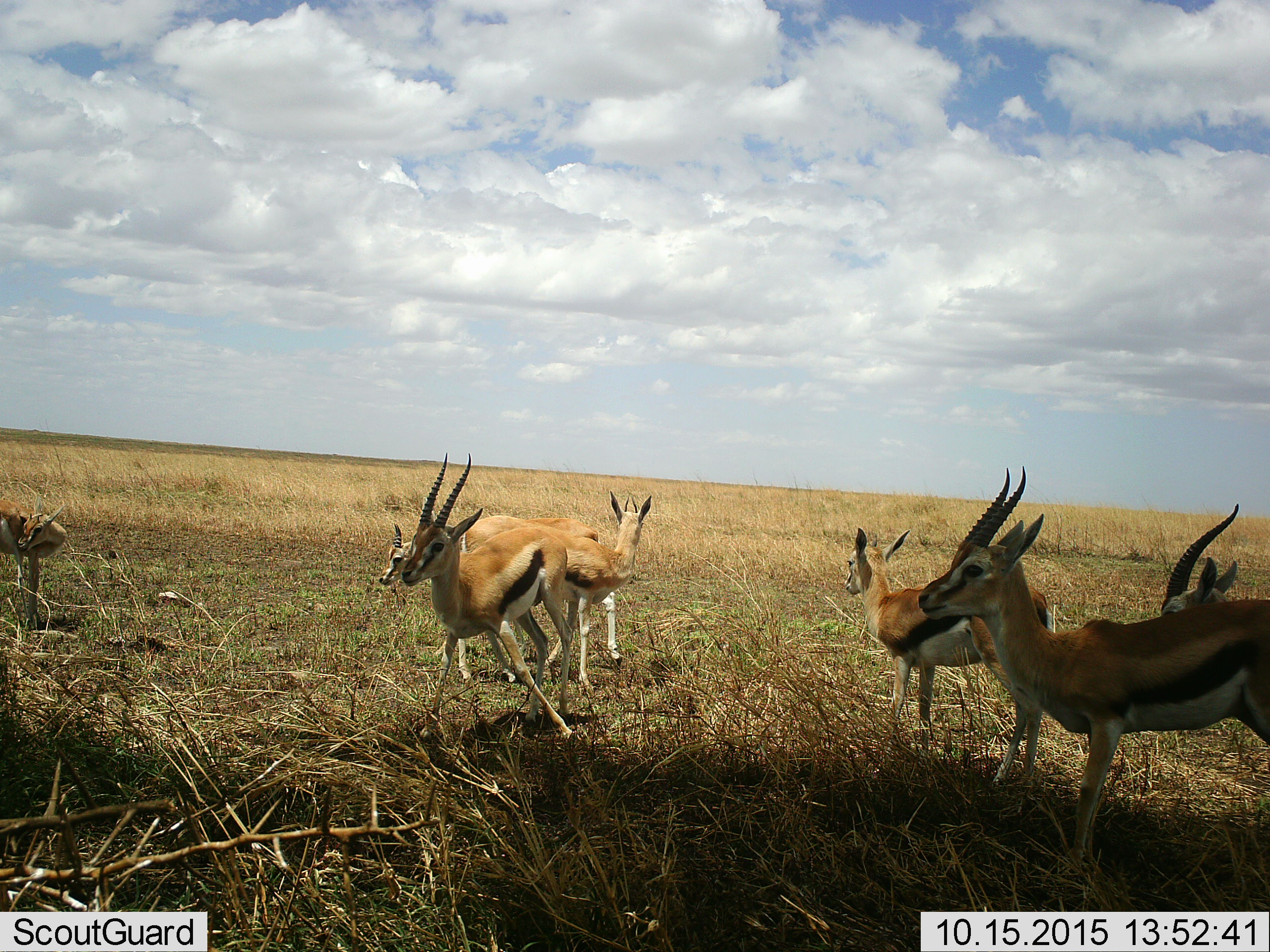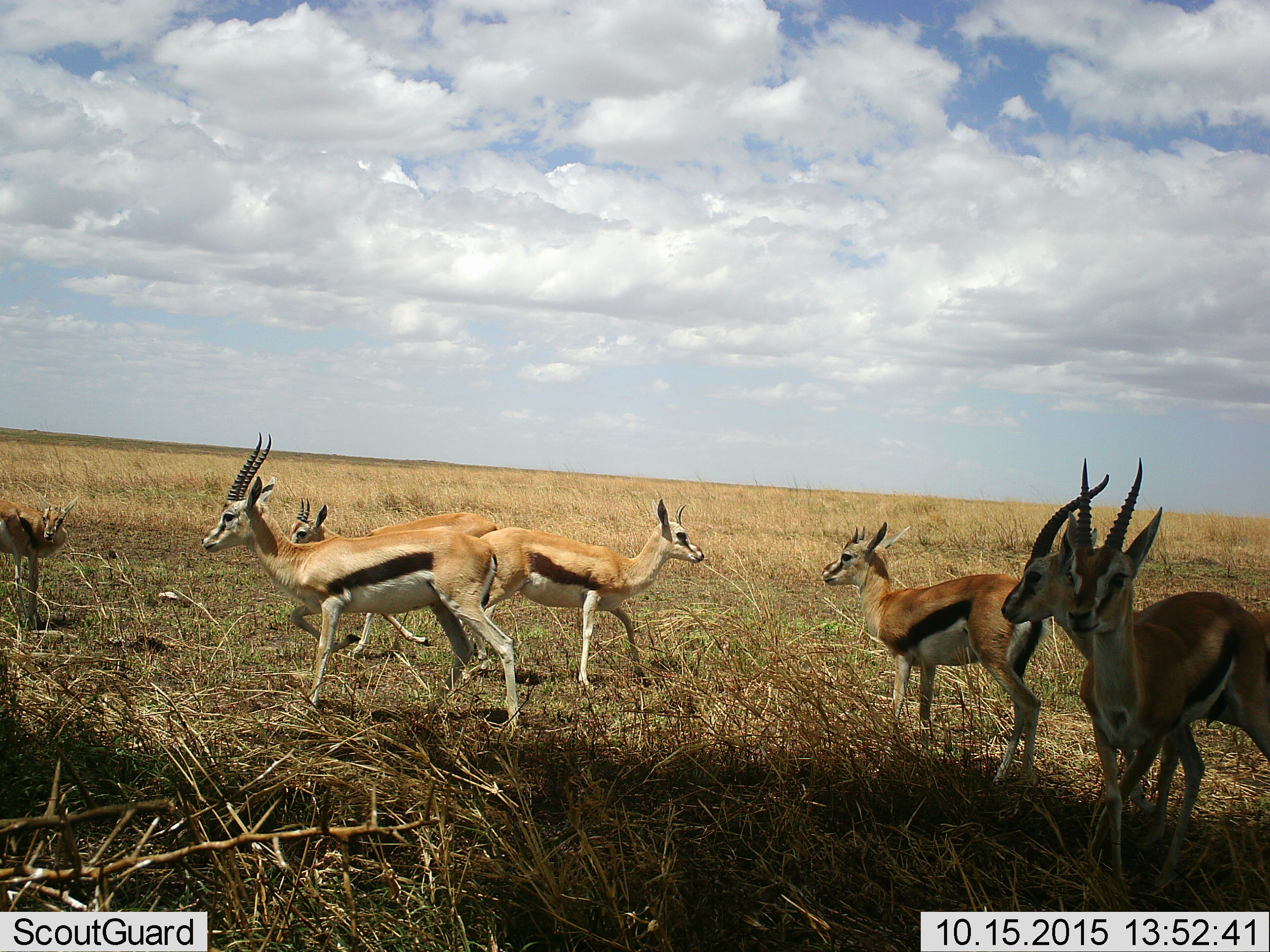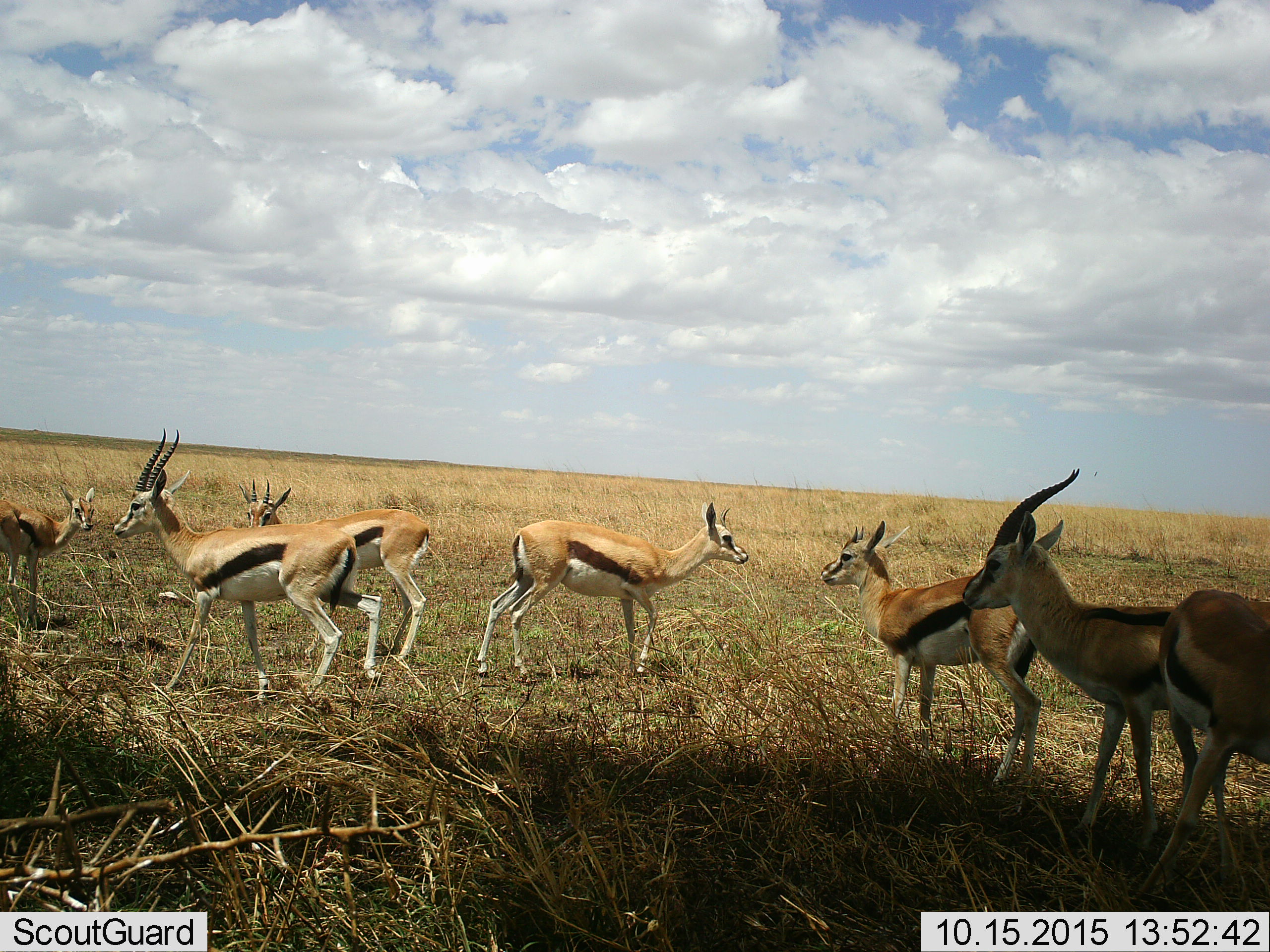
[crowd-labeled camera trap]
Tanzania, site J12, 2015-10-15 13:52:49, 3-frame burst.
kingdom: Animalia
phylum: Chordata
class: Mammalia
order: Artiodactyla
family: Bovidae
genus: Eudorcas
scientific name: Eudorcas thomsonii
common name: thomson's gazelle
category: gazellethomsons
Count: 7.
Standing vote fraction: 67%.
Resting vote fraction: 0%.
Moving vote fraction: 78%.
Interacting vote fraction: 0%.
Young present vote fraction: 0%.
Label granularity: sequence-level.